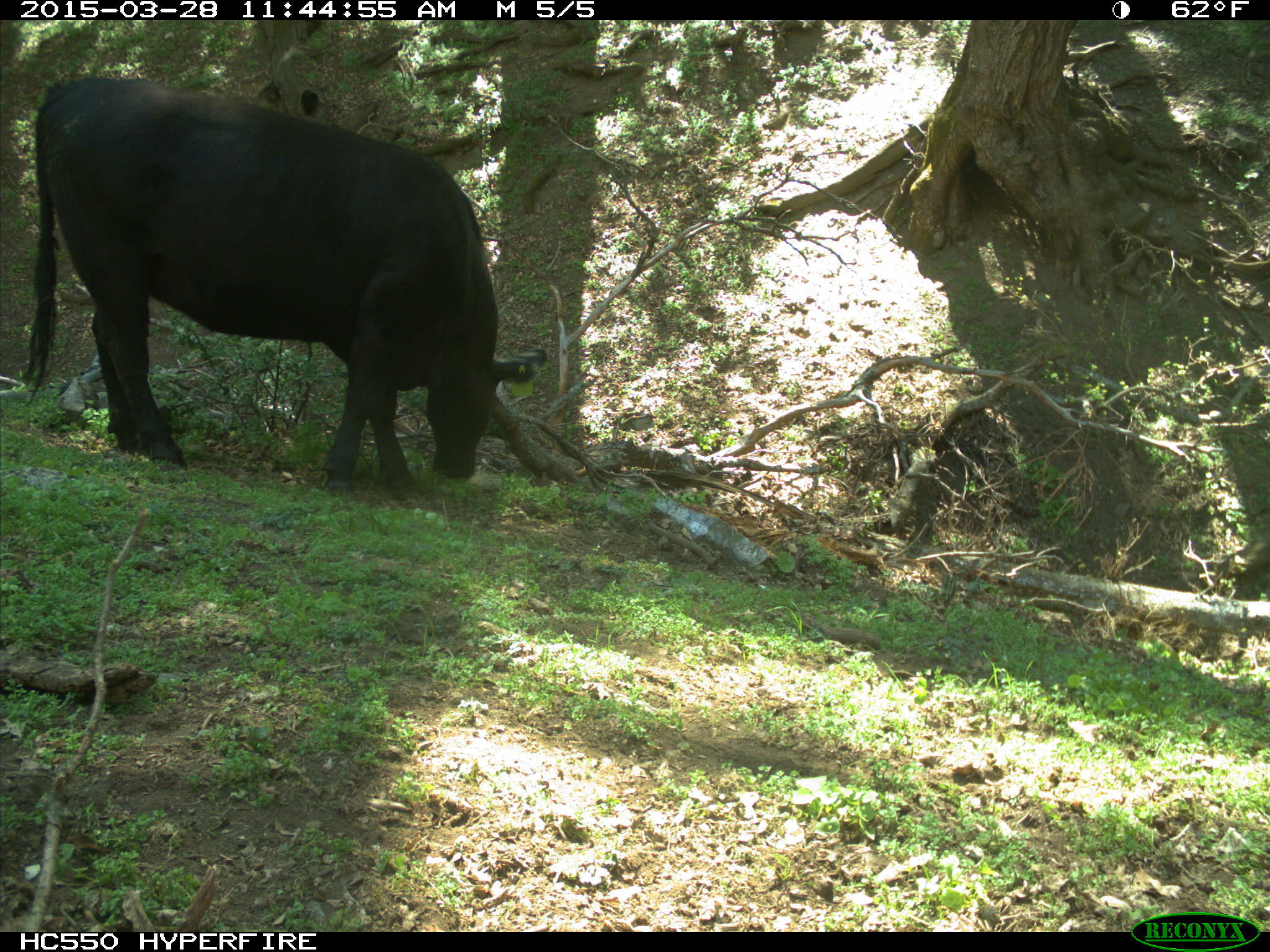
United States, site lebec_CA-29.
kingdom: Animalia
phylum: Chordata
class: Mammalia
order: Artiodactyla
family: Bovidae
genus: Bos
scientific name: Bos taurus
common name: domestic cow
Bos taurus (domestic cow).